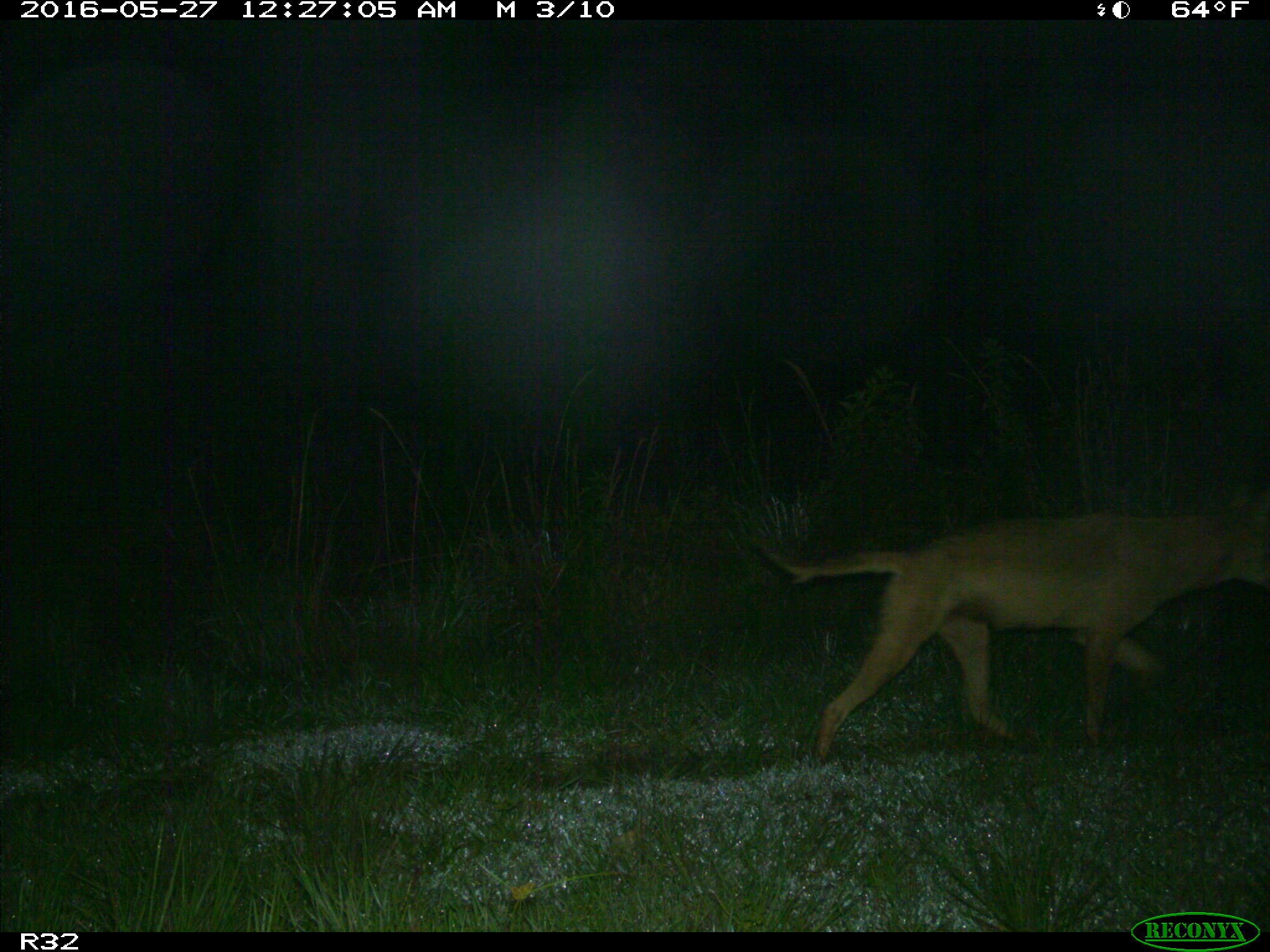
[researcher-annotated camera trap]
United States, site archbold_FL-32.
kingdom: Animalia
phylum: Chordata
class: Mammalia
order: Carnivora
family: Canidae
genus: Canis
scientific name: Canis latrans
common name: coyote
Canis latrans (coyote).